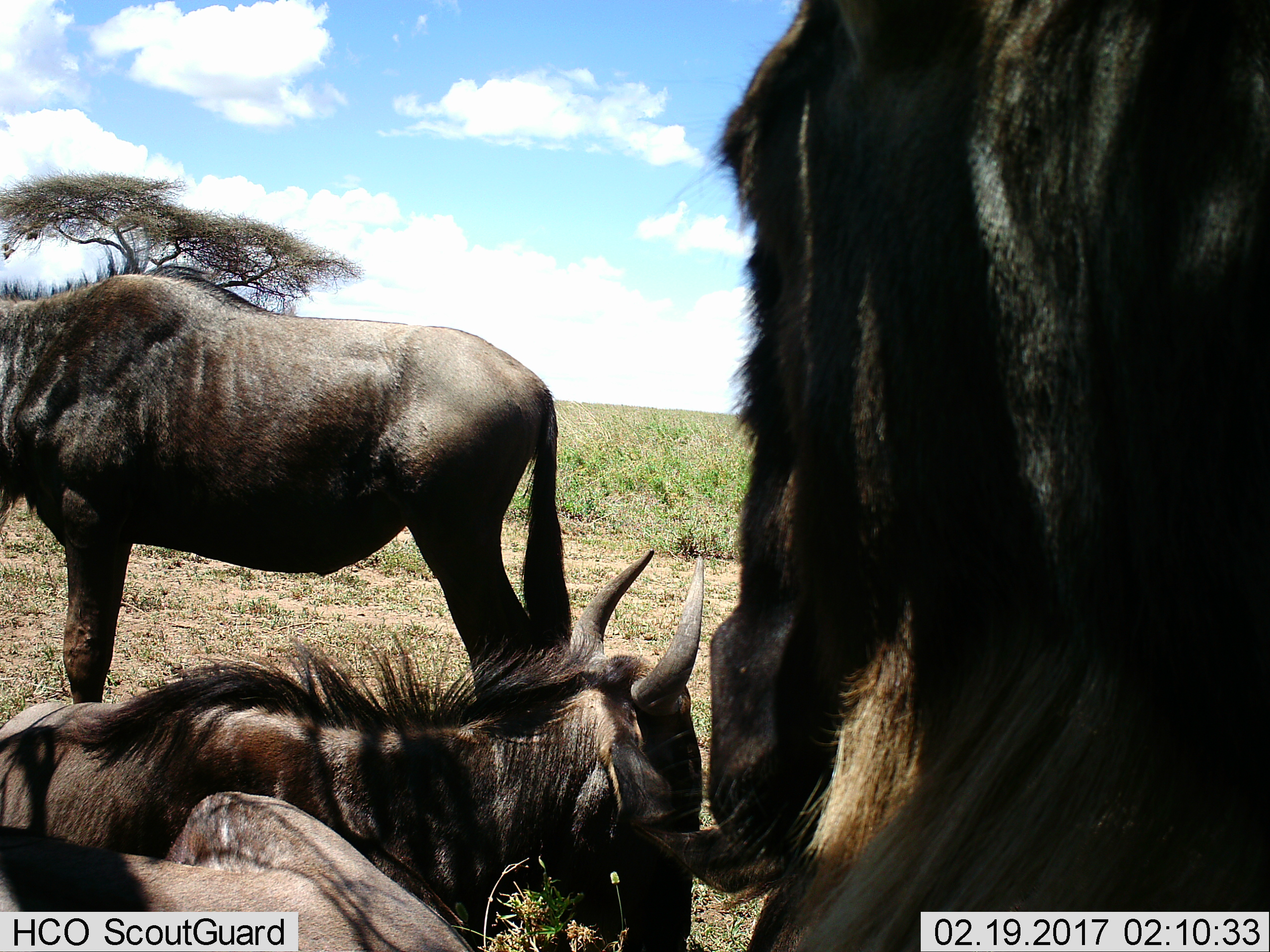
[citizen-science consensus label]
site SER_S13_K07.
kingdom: Animalia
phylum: Chordata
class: Mammalia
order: Artiodactyla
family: Bovidae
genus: Connochaetes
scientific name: Connochaetes taurinus taurinus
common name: blue wildebeest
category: wildebeestblue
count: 4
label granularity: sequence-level